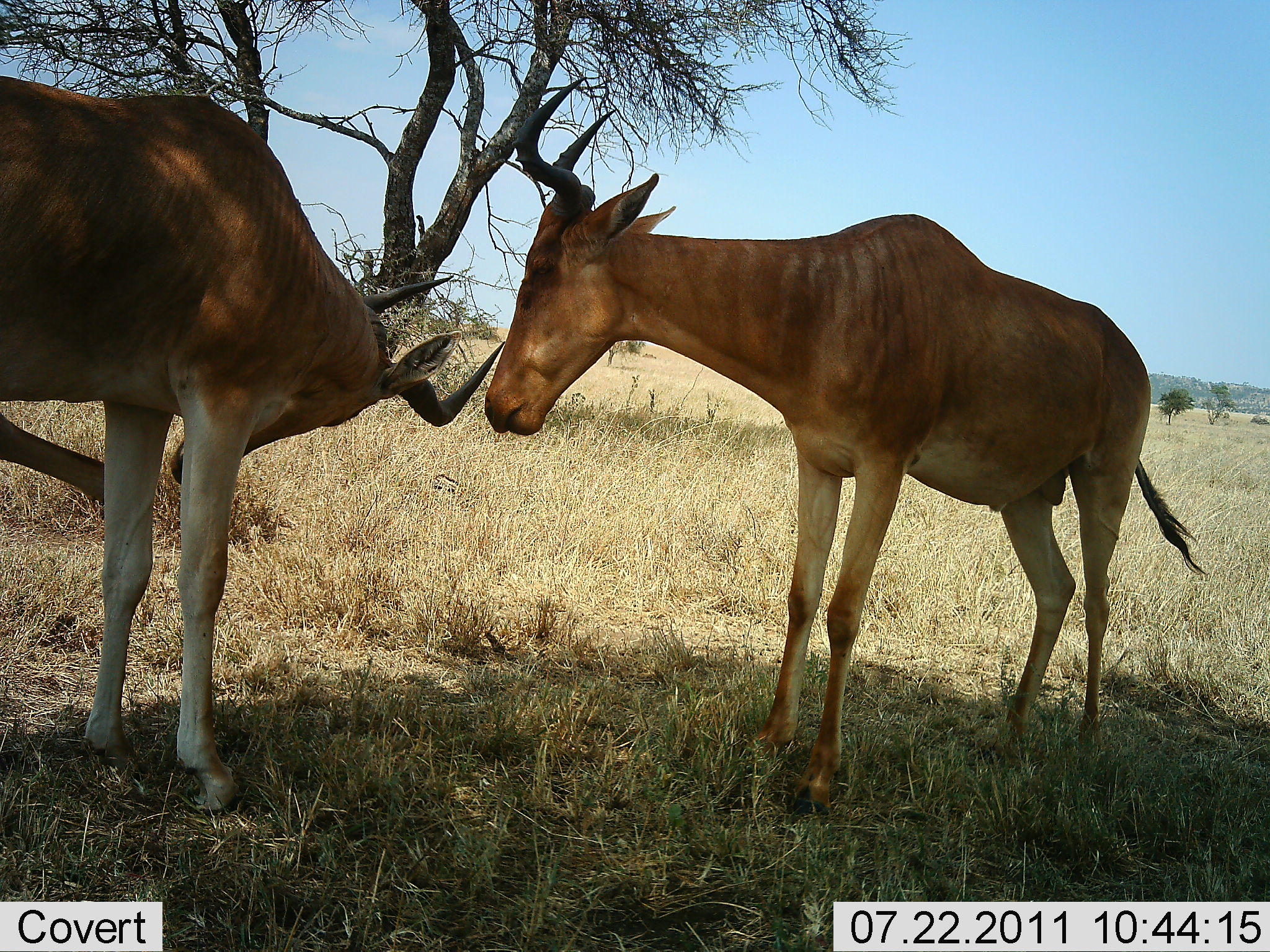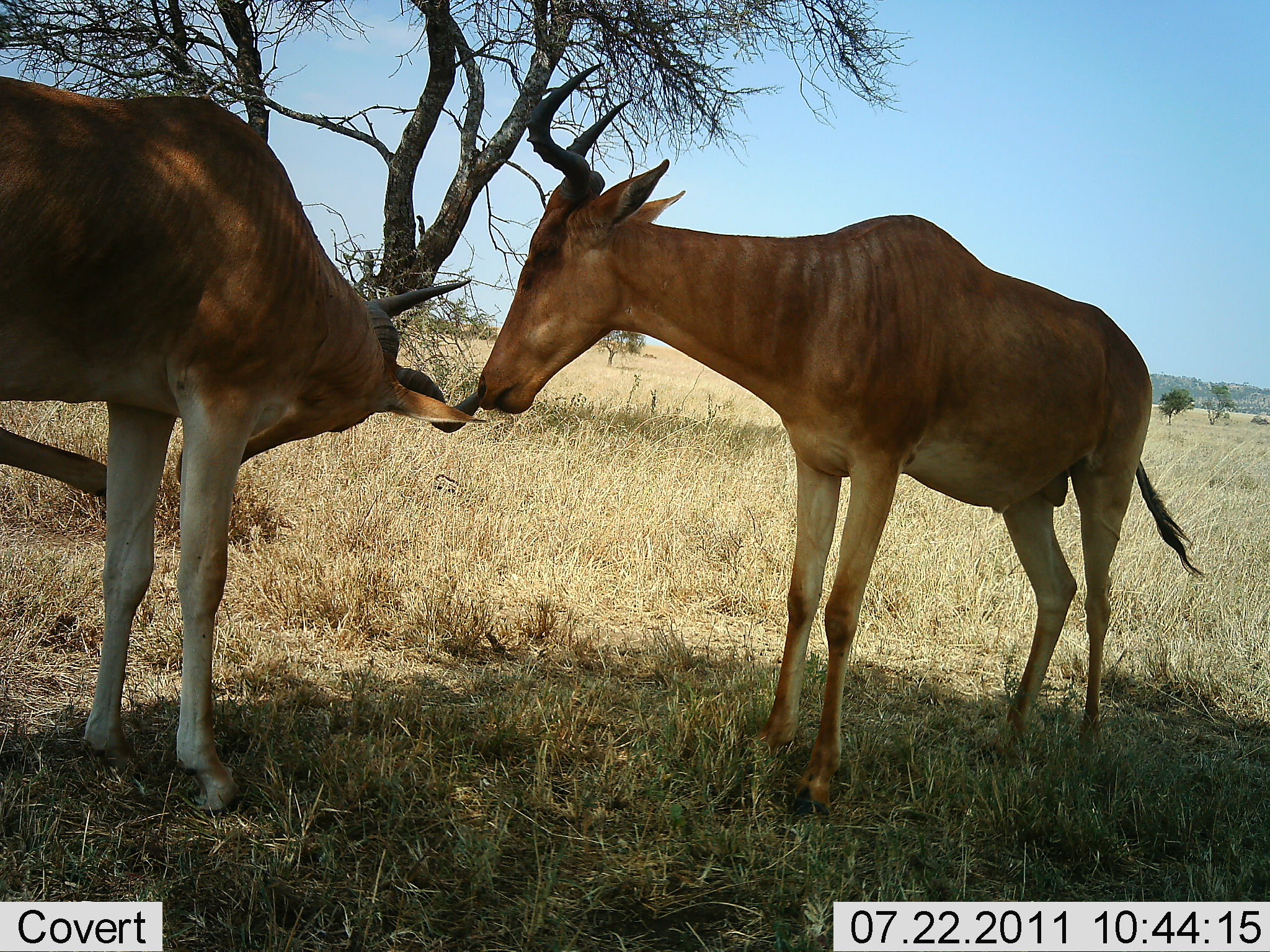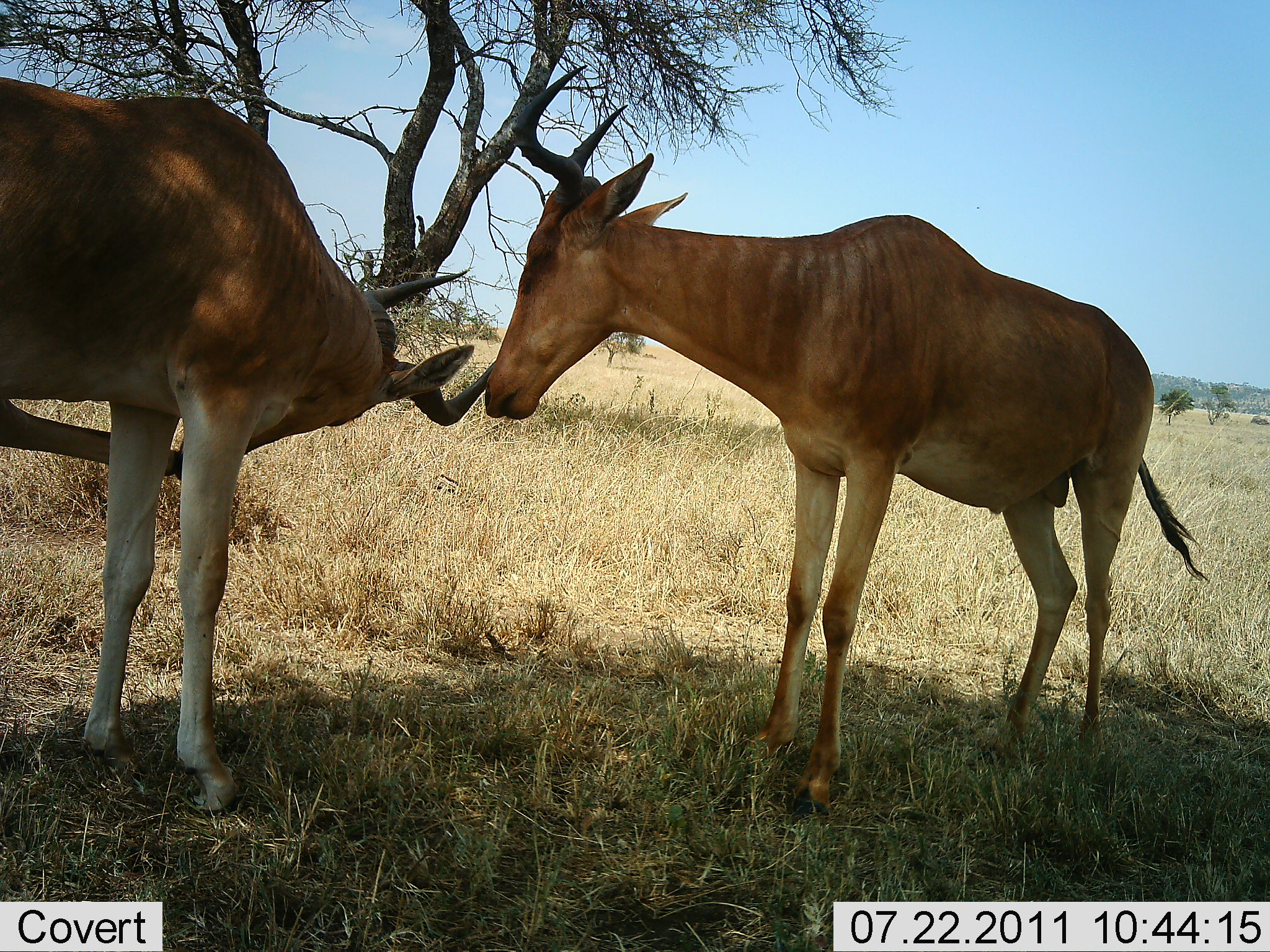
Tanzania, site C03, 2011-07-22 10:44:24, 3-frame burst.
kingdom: Animalia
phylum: Chordata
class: Mammalia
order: Artiodactyla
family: Bovidae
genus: Alcelaphus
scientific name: Alcelaphus buselaphus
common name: hartebeest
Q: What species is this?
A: Hartebeest (Alcelaphus buselaphus).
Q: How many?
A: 2.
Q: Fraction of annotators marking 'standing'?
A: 85%.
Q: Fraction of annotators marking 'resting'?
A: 8%.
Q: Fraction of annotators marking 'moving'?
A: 8%.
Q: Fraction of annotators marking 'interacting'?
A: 54%.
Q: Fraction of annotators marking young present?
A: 0%.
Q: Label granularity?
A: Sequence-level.